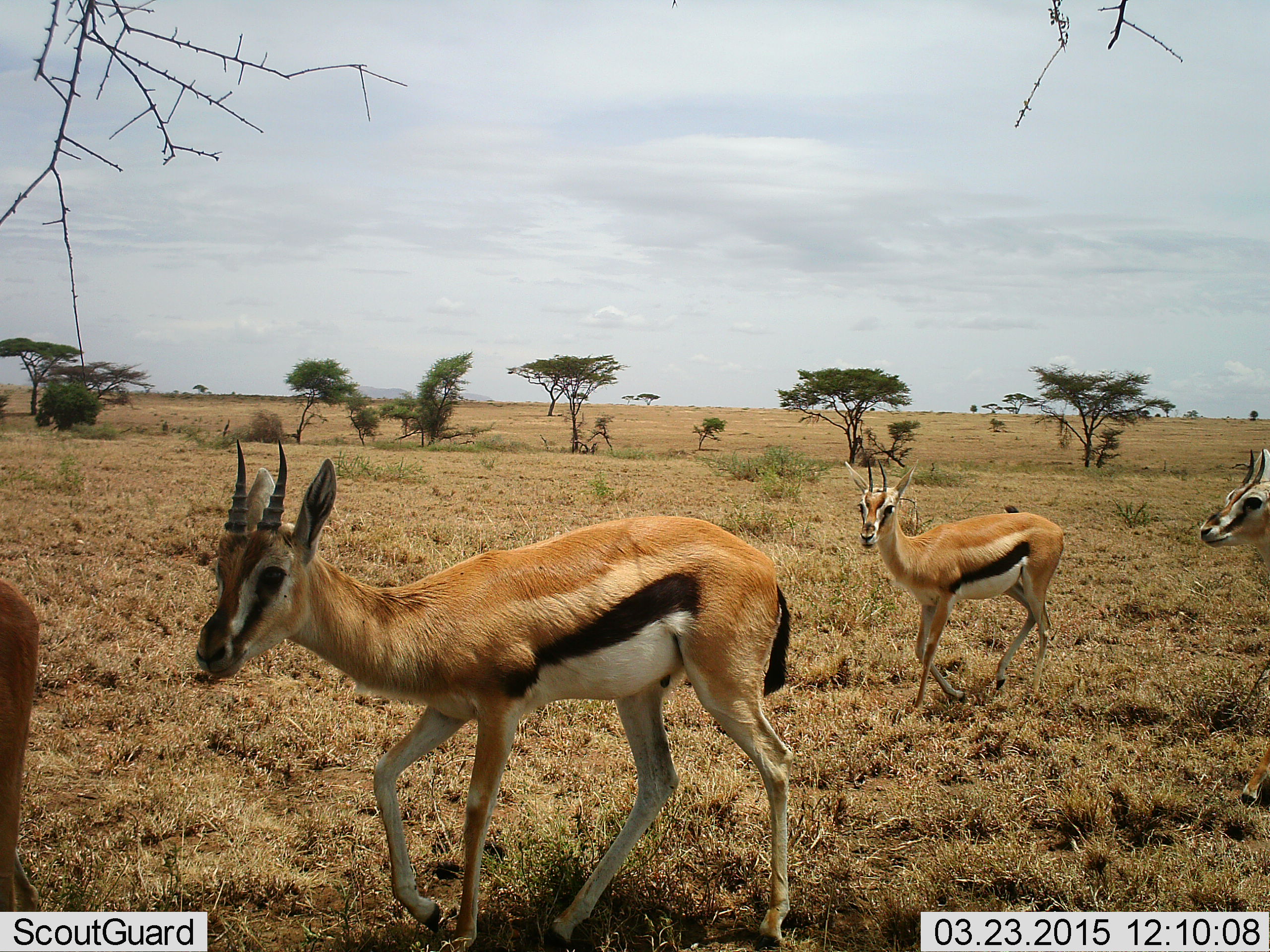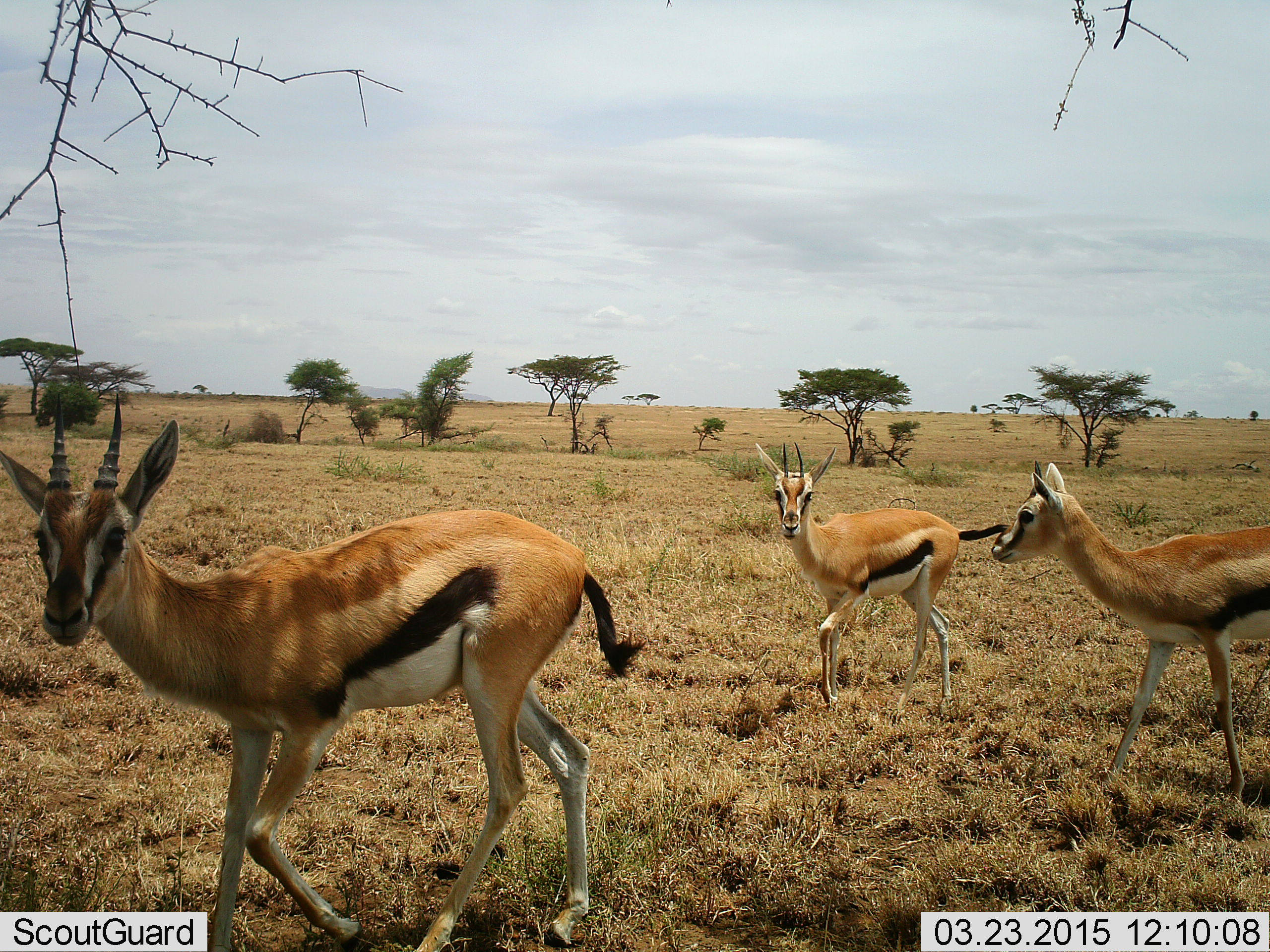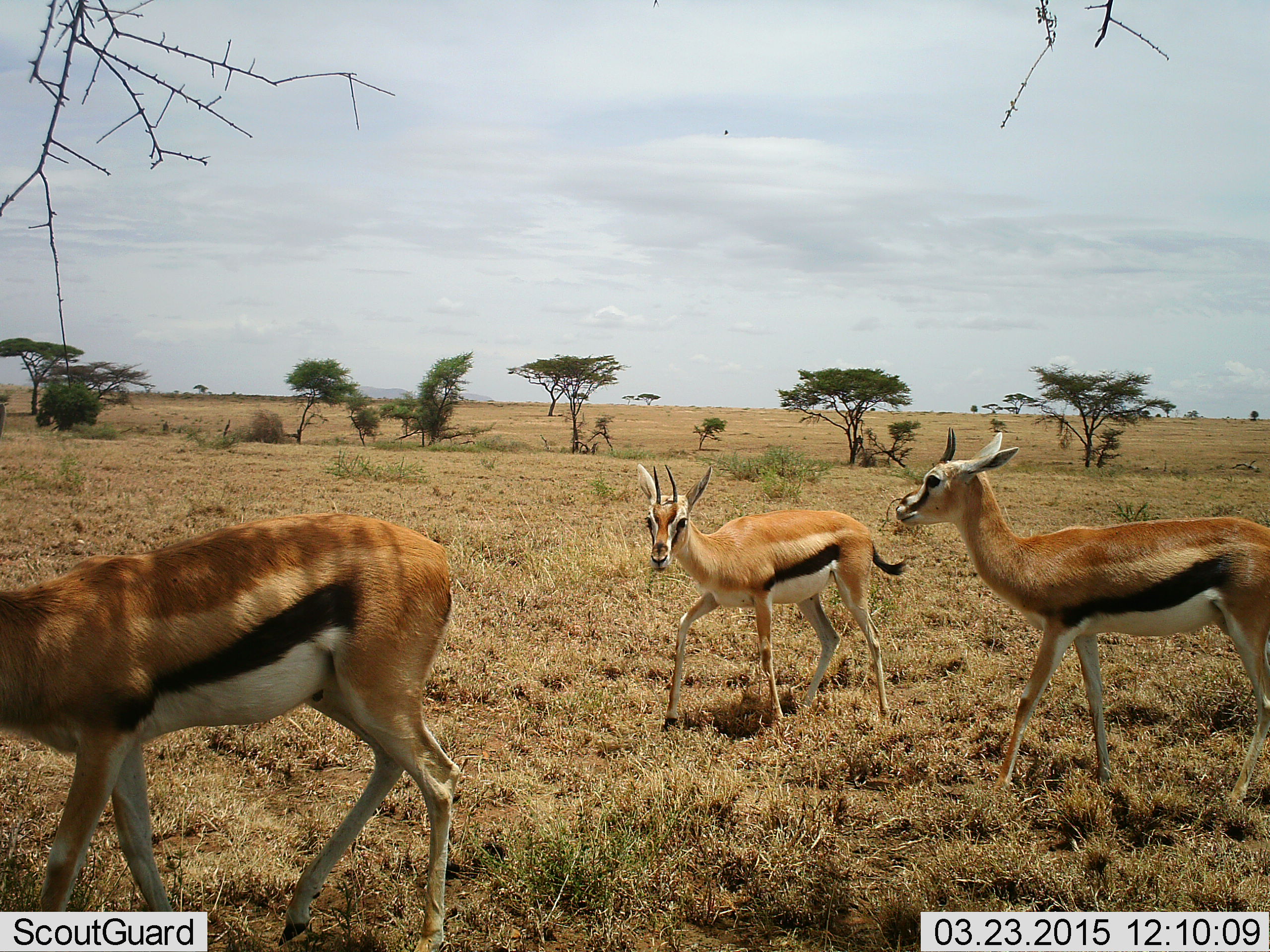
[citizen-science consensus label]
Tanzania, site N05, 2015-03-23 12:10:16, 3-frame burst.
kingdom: Animalia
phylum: Chordata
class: Mammalia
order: Artiodactyla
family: Bovidae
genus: Eudorcas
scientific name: Eudorcas thomsonii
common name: thomson's gazelle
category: gazellethomsons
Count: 4.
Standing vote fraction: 0%.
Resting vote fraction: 0%.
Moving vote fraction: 100%.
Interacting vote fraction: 0%.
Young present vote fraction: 0%.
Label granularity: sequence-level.